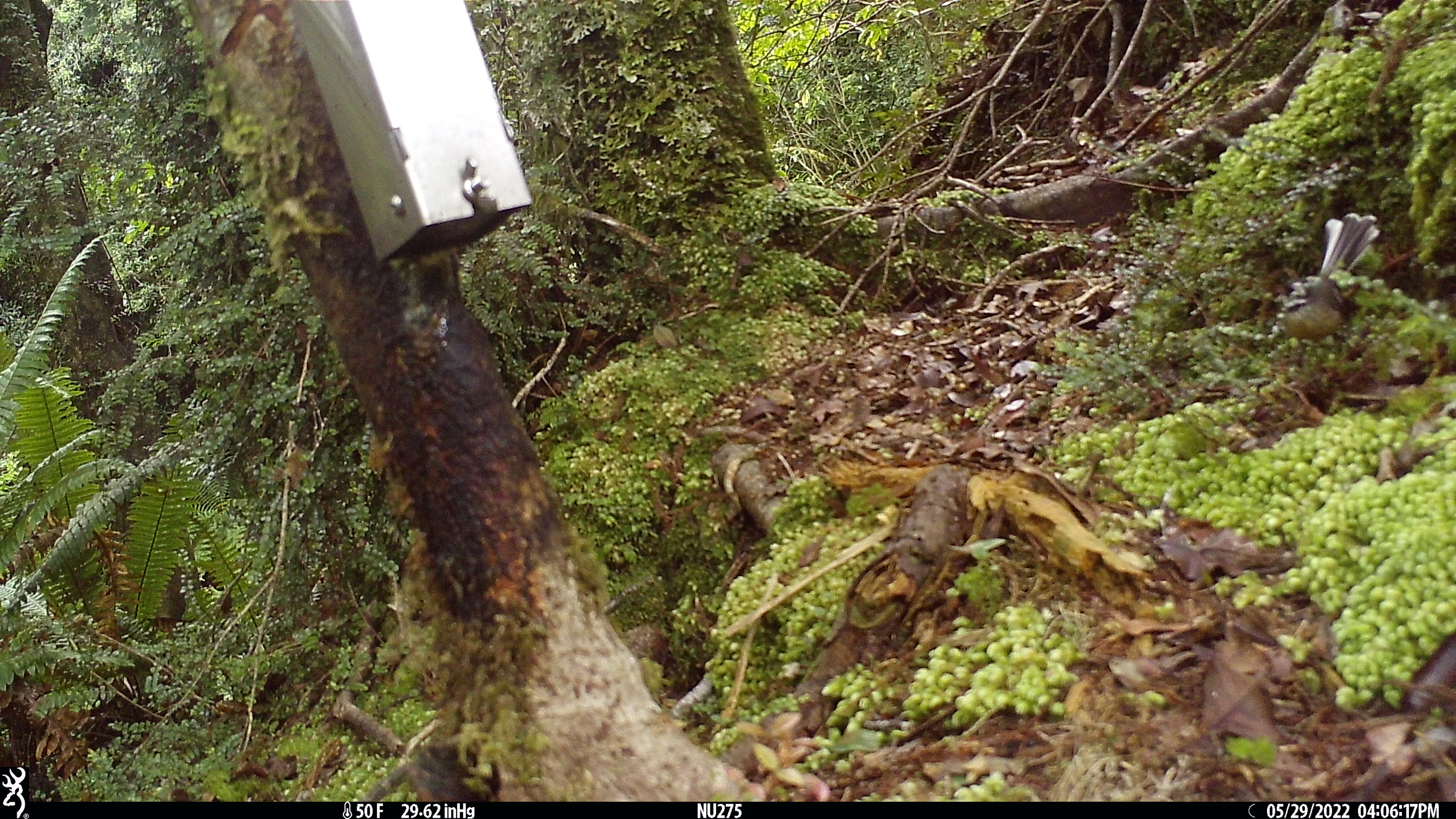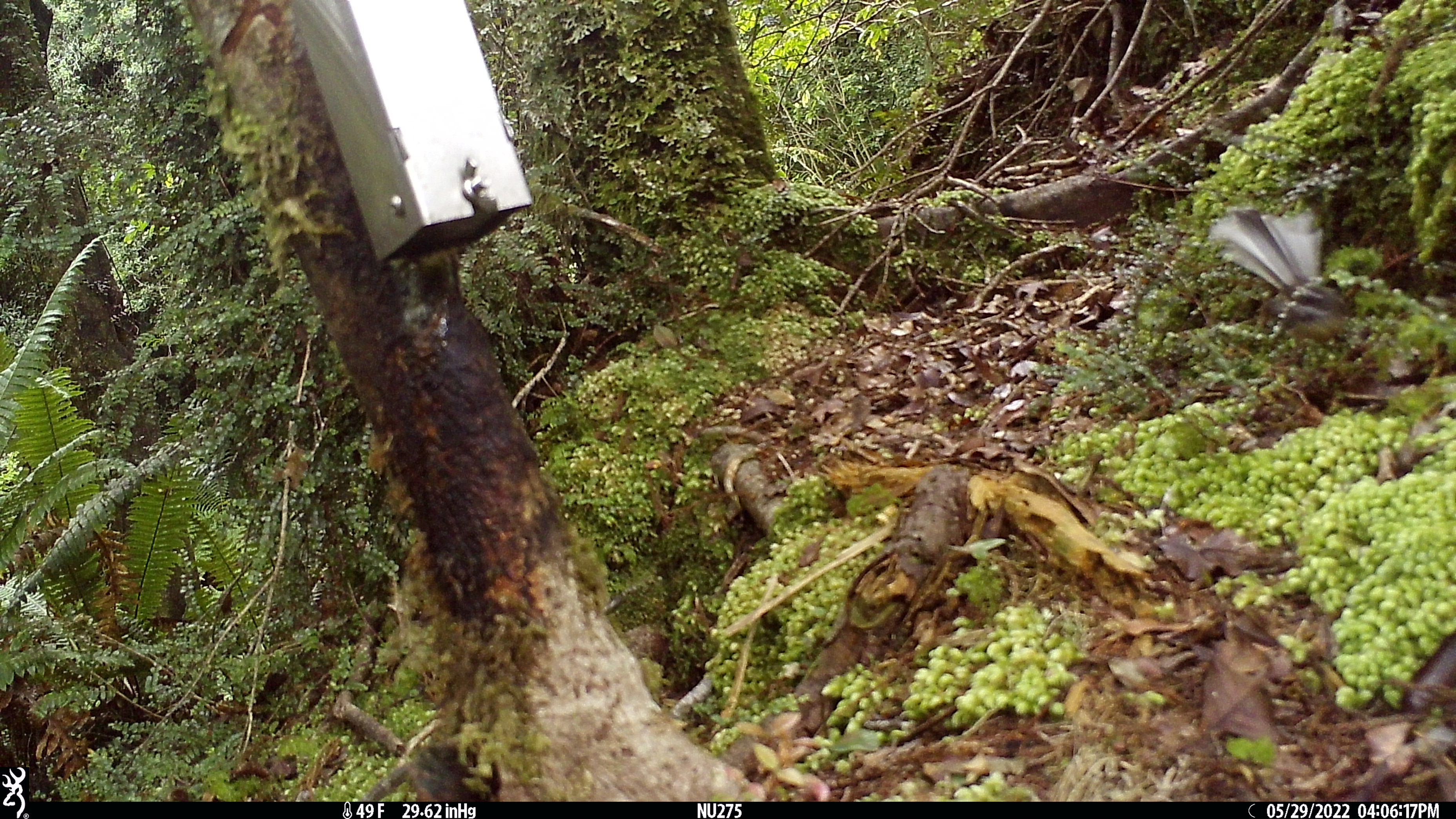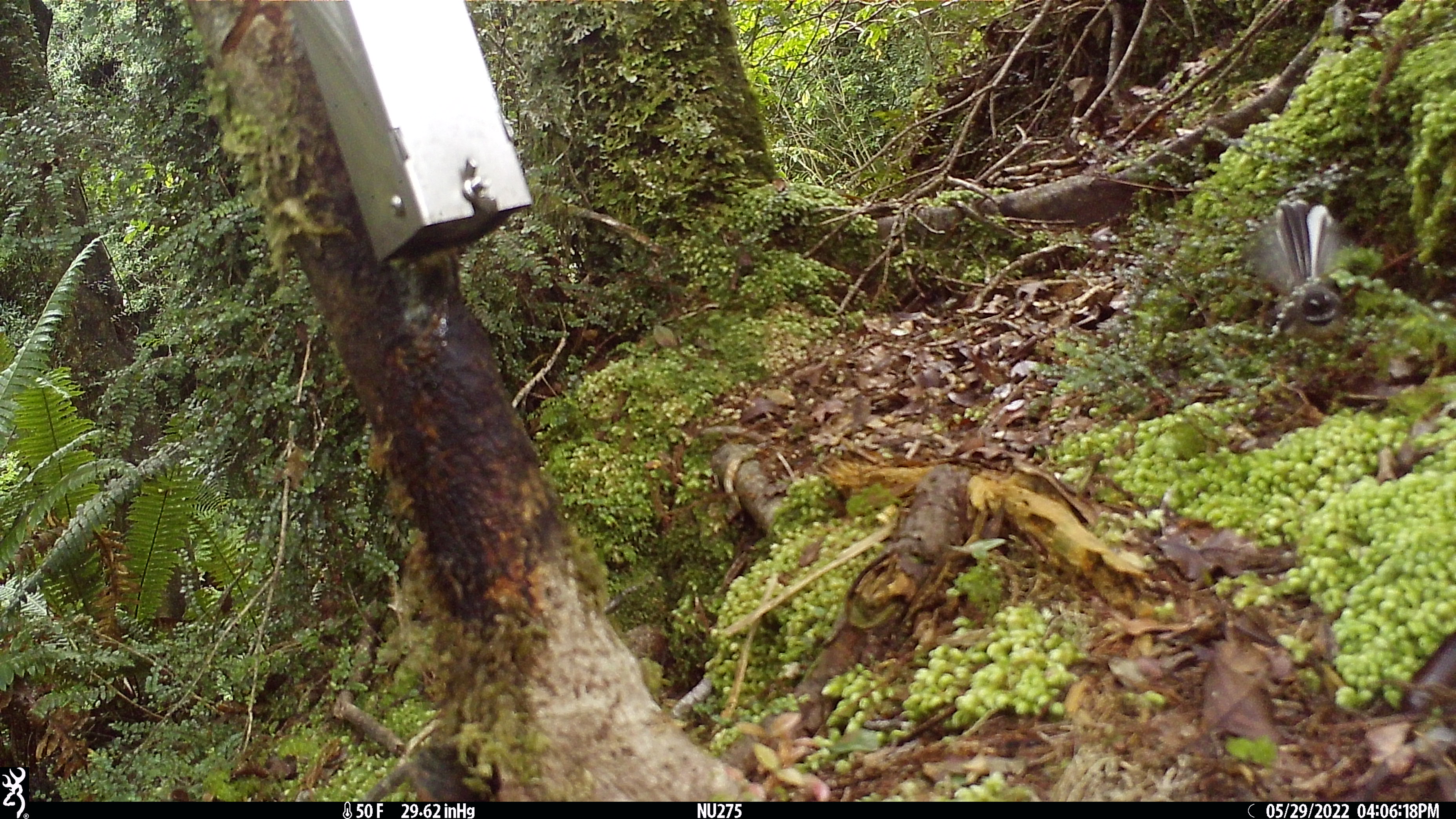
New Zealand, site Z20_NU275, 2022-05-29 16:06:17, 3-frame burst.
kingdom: Animalia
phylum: Chordata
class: Aves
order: Passeriformes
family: Rhipiduridae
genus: Rhipidura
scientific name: Rhipidura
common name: fantails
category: fantail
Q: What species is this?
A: Fantail (fantails) (Rhipidura).